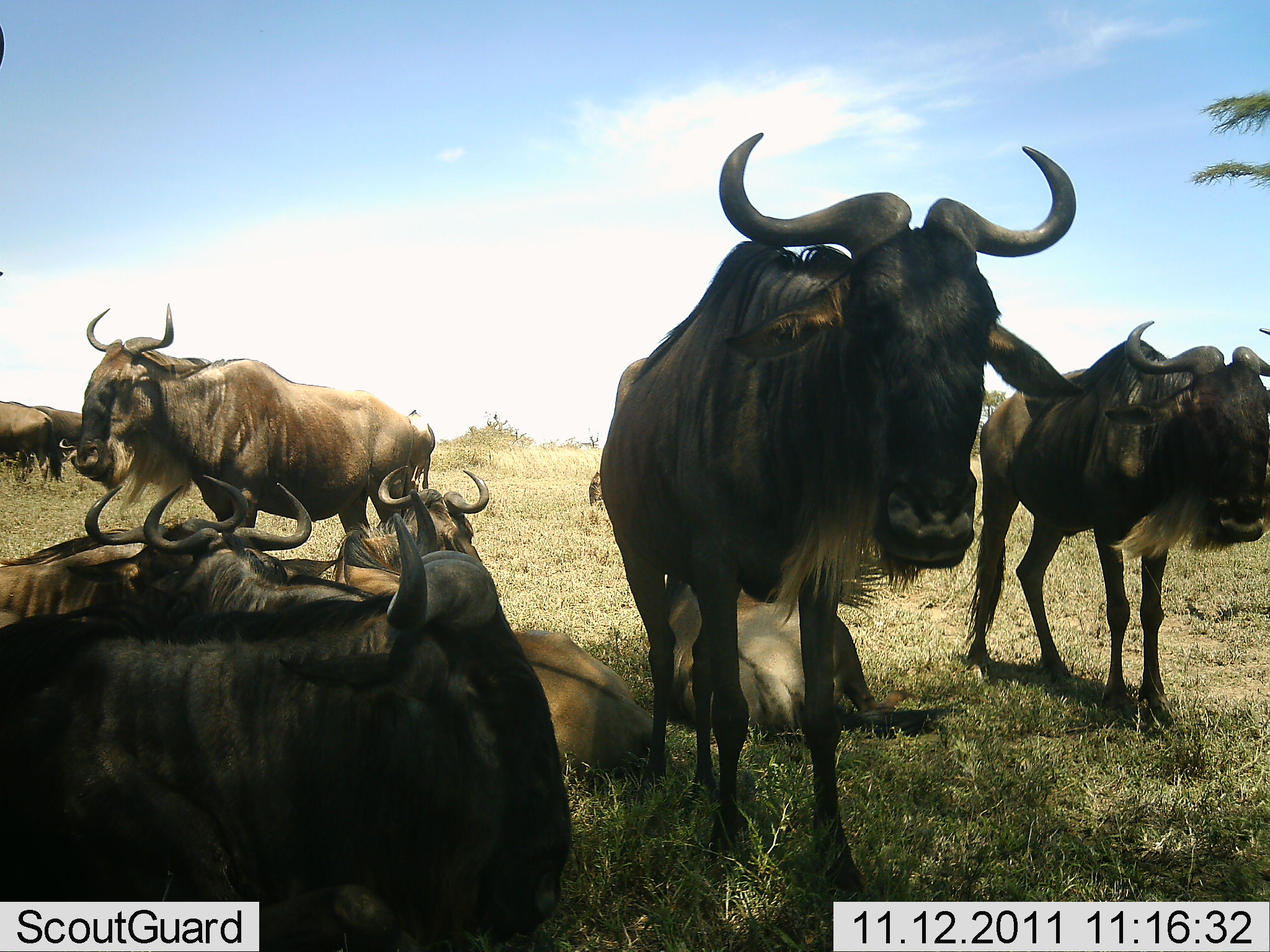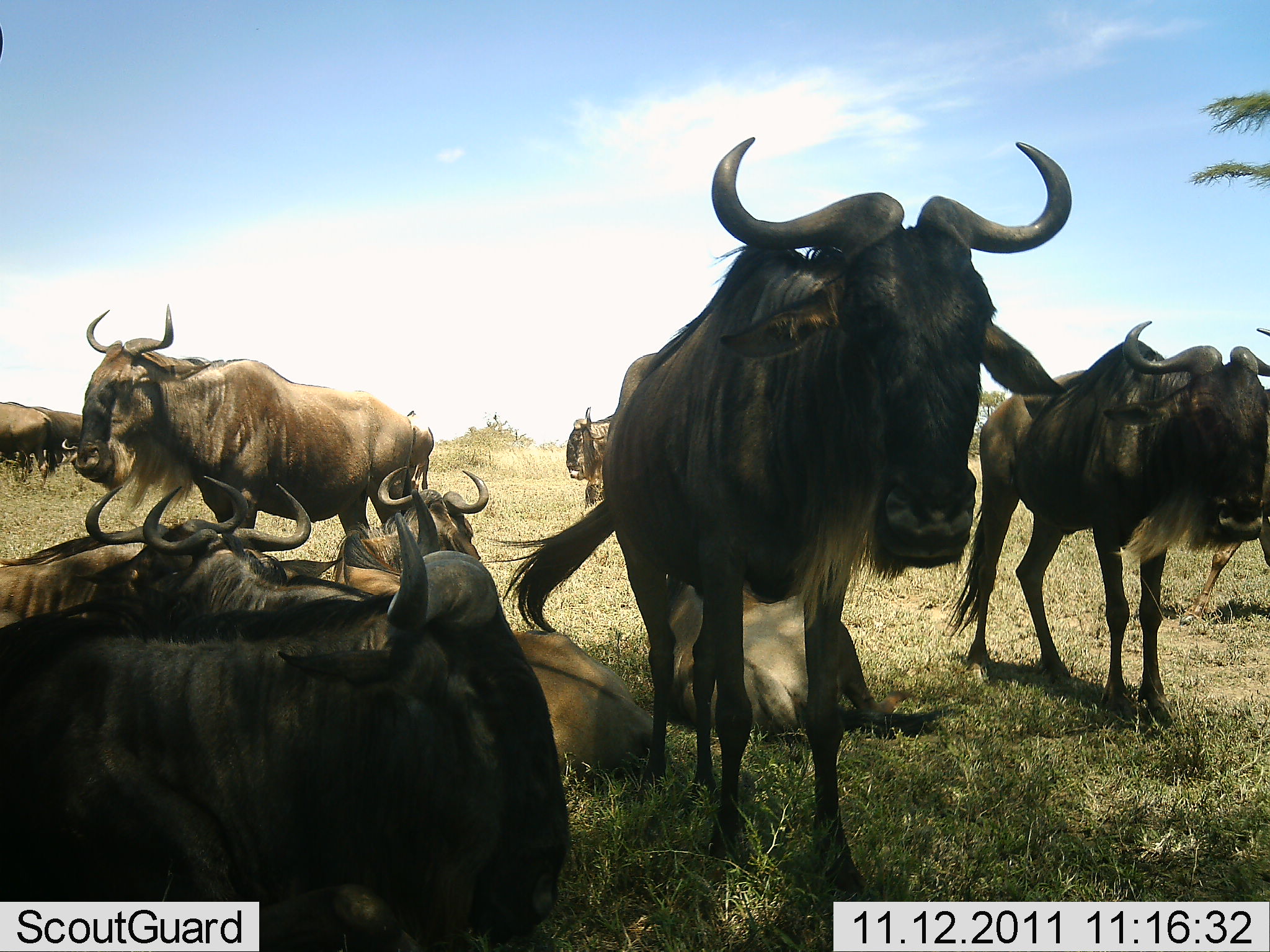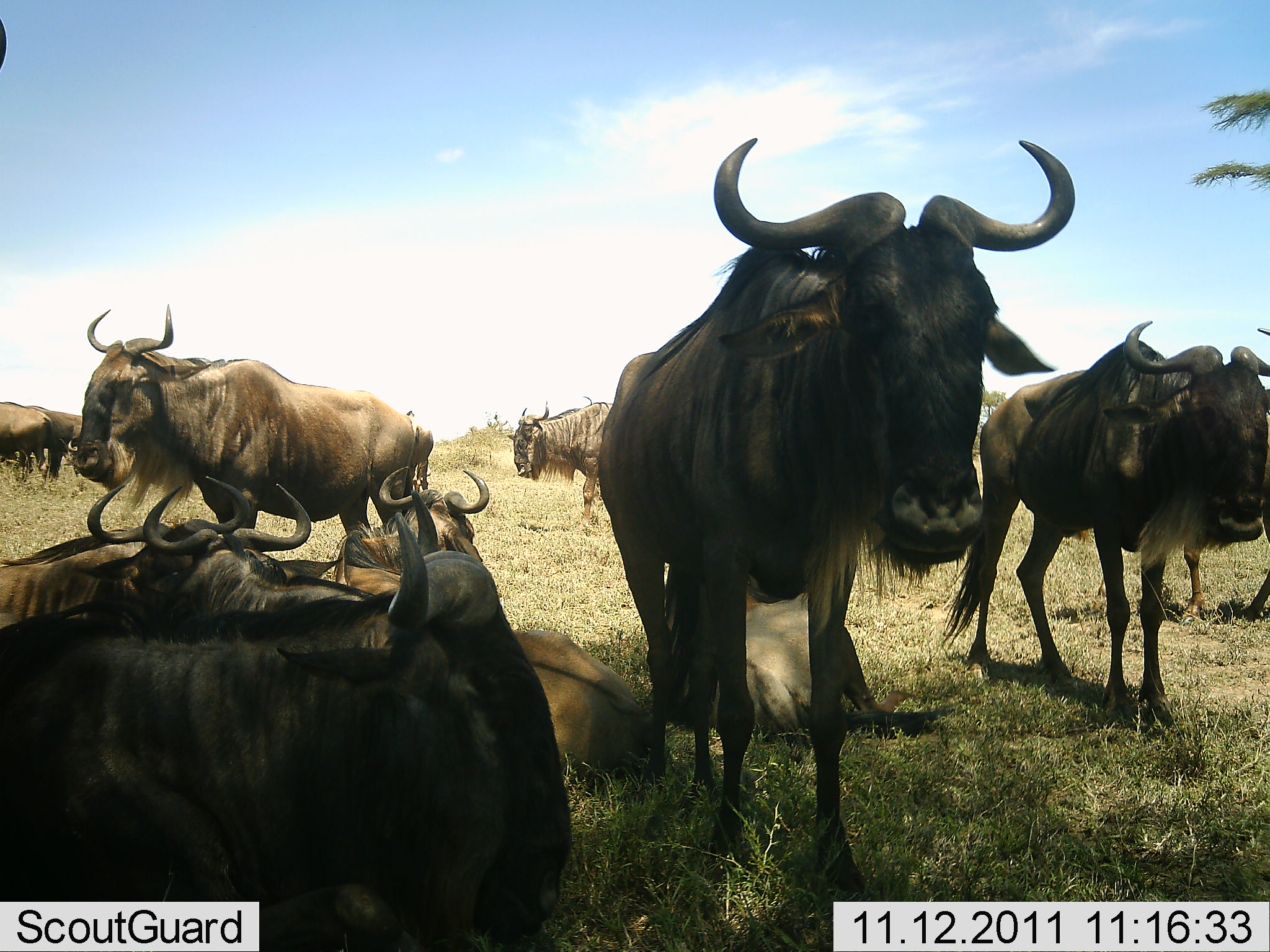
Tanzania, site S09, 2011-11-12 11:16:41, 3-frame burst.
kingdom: Animalia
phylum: Chordata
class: Mammalia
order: Artiodactyla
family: Bovidae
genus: Connochaetes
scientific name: Connochaetes taurinus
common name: blue wildebeest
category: wildebeest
Wildebeest (blue wildebeest) (Connochaetes taurinus), count 11-50. Behavior (volunteer vote fractions): standing 86%, resting 93%, moving 43%, interacting 0%. Young present (vote fraction): 0%. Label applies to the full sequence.